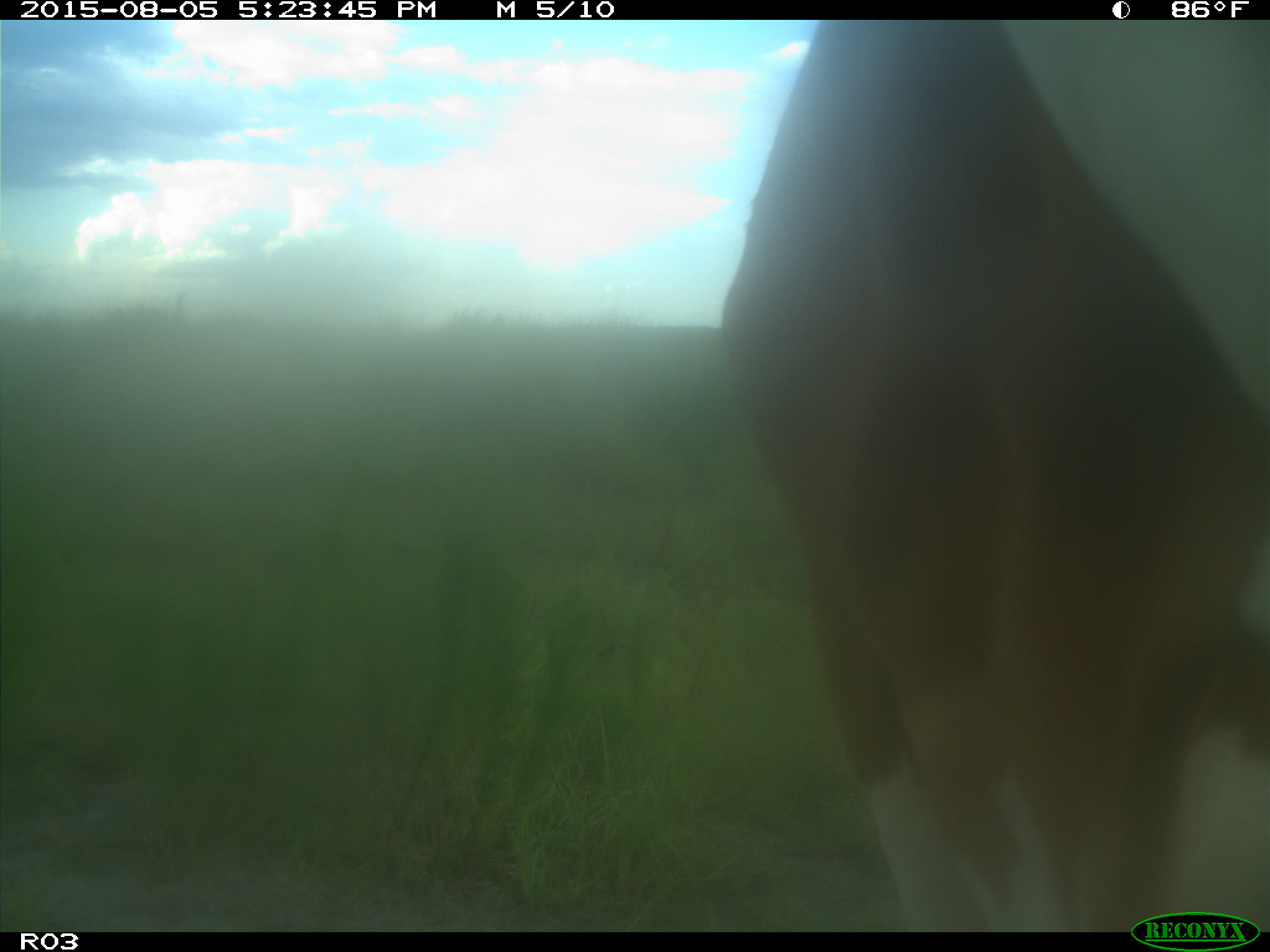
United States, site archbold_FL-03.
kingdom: Animalia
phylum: Chordata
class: Mammalia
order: Artiodactyla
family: Bovidae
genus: Bos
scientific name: Bos taurus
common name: domestic cow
Bos taurus (domestic cow).